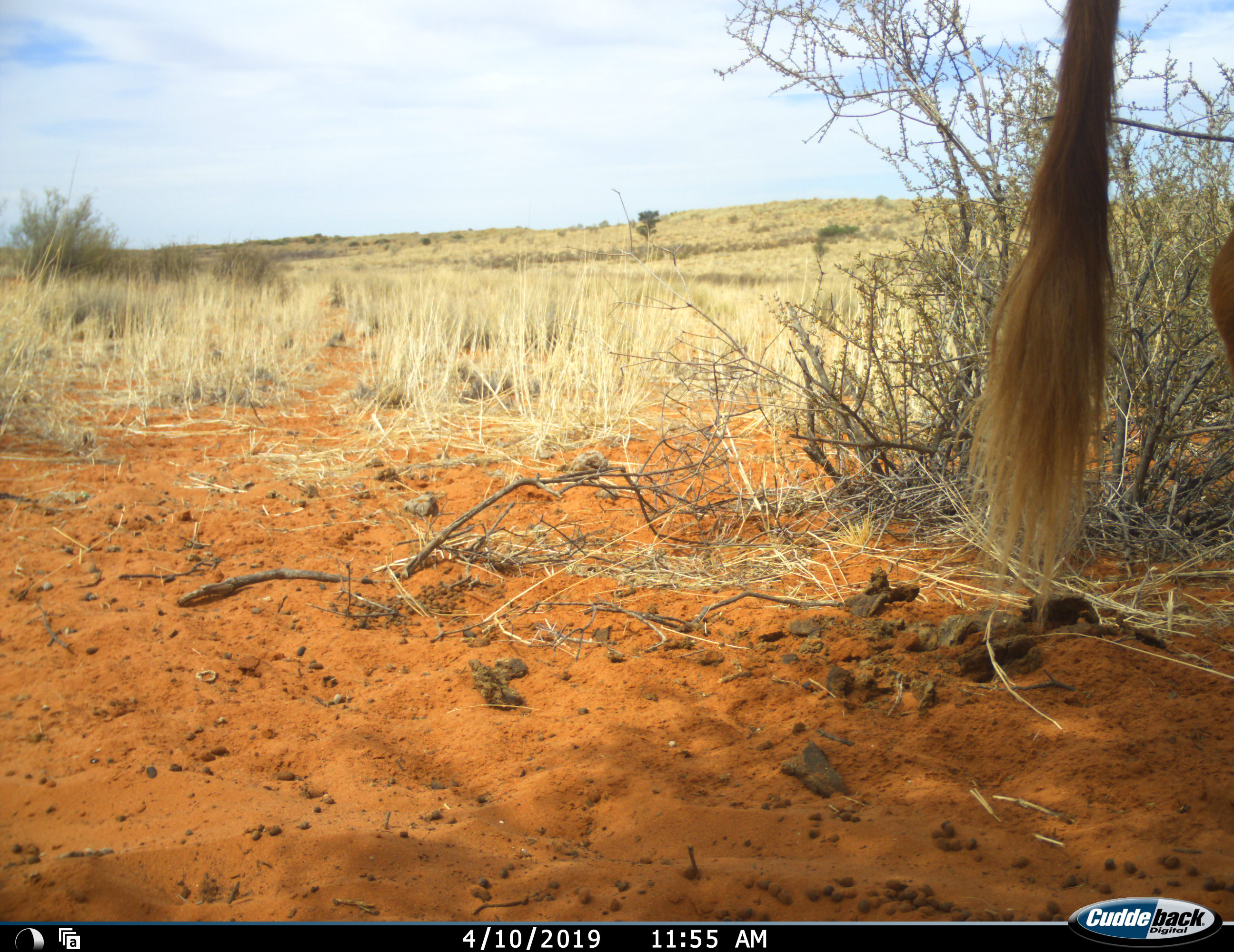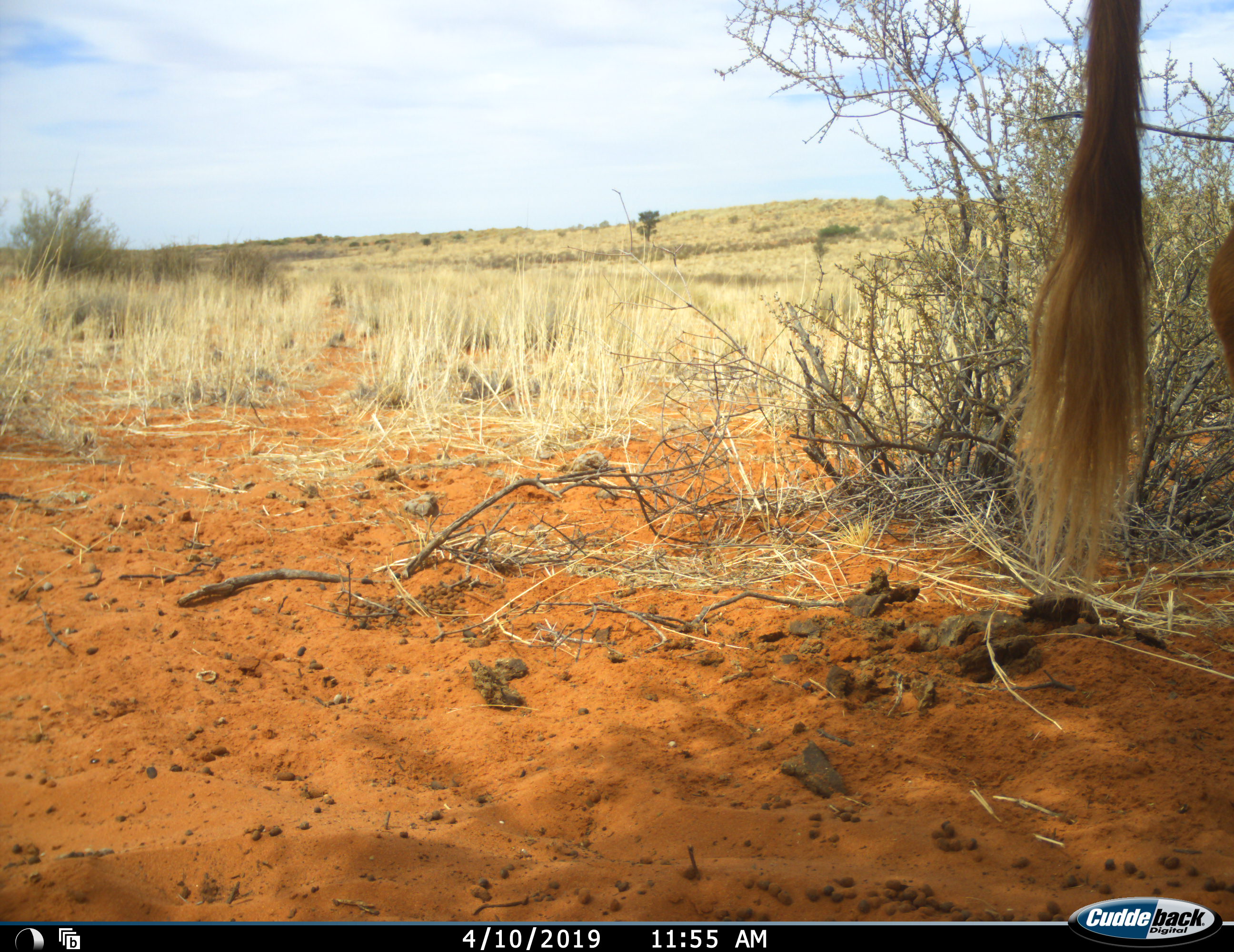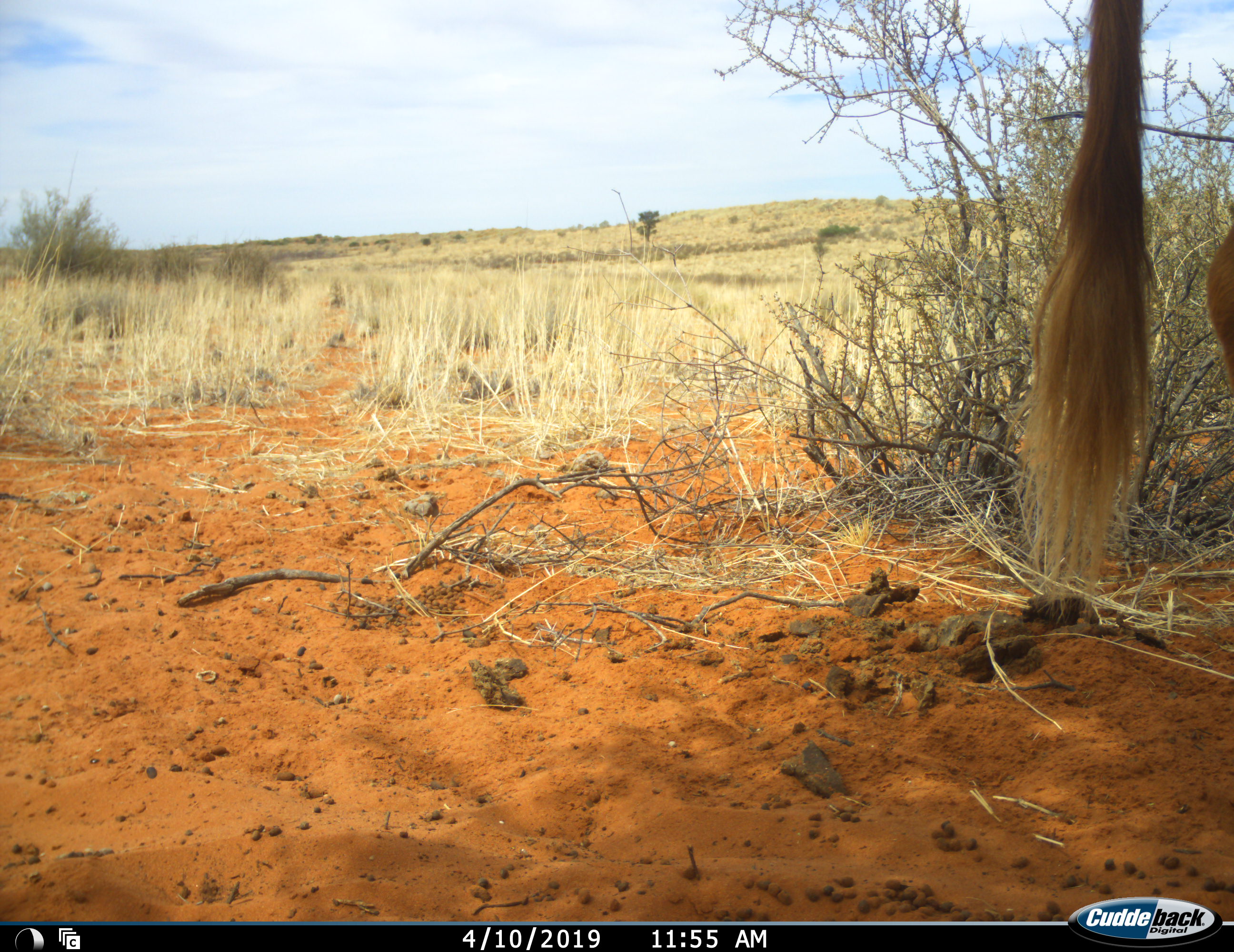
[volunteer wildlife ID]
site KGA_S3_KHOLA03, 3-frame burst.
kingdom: Animalia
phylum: Chordata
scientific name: Vertebrata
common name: domestic animal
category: domesticanimal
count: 1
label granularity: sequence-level